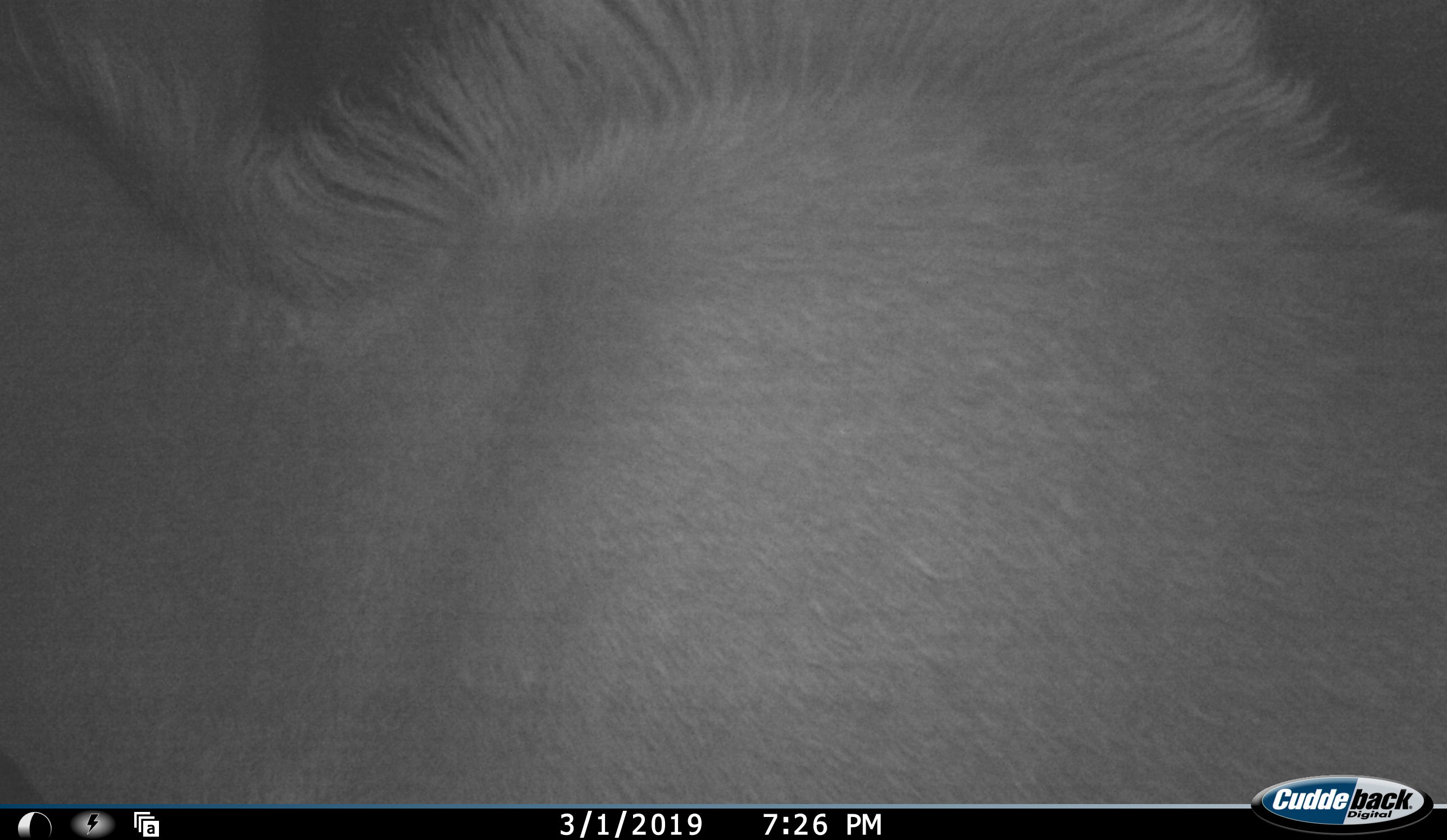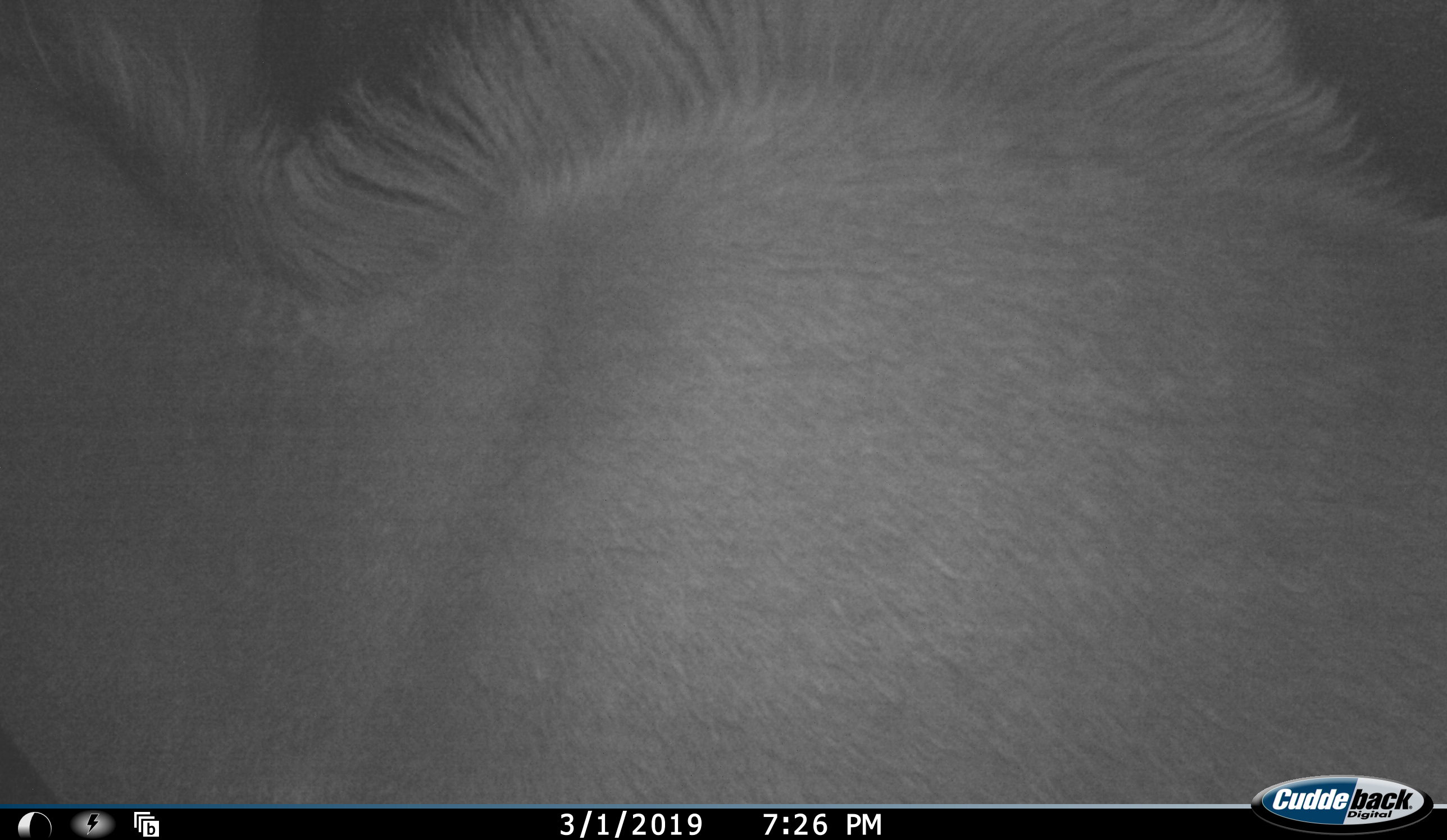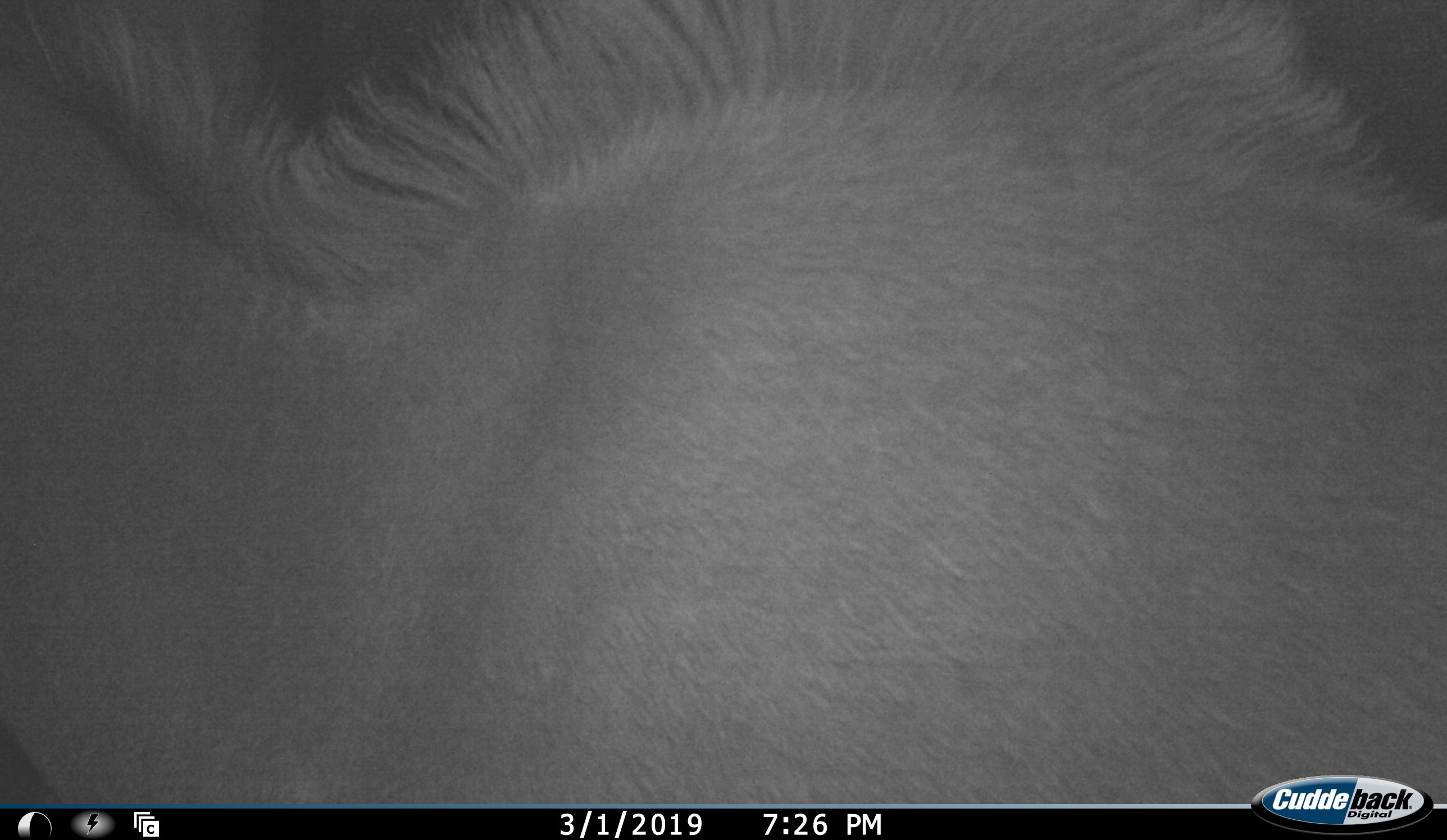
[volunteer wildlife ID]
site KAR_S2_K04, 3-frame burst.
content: unidentified animal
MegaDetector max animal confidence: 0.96